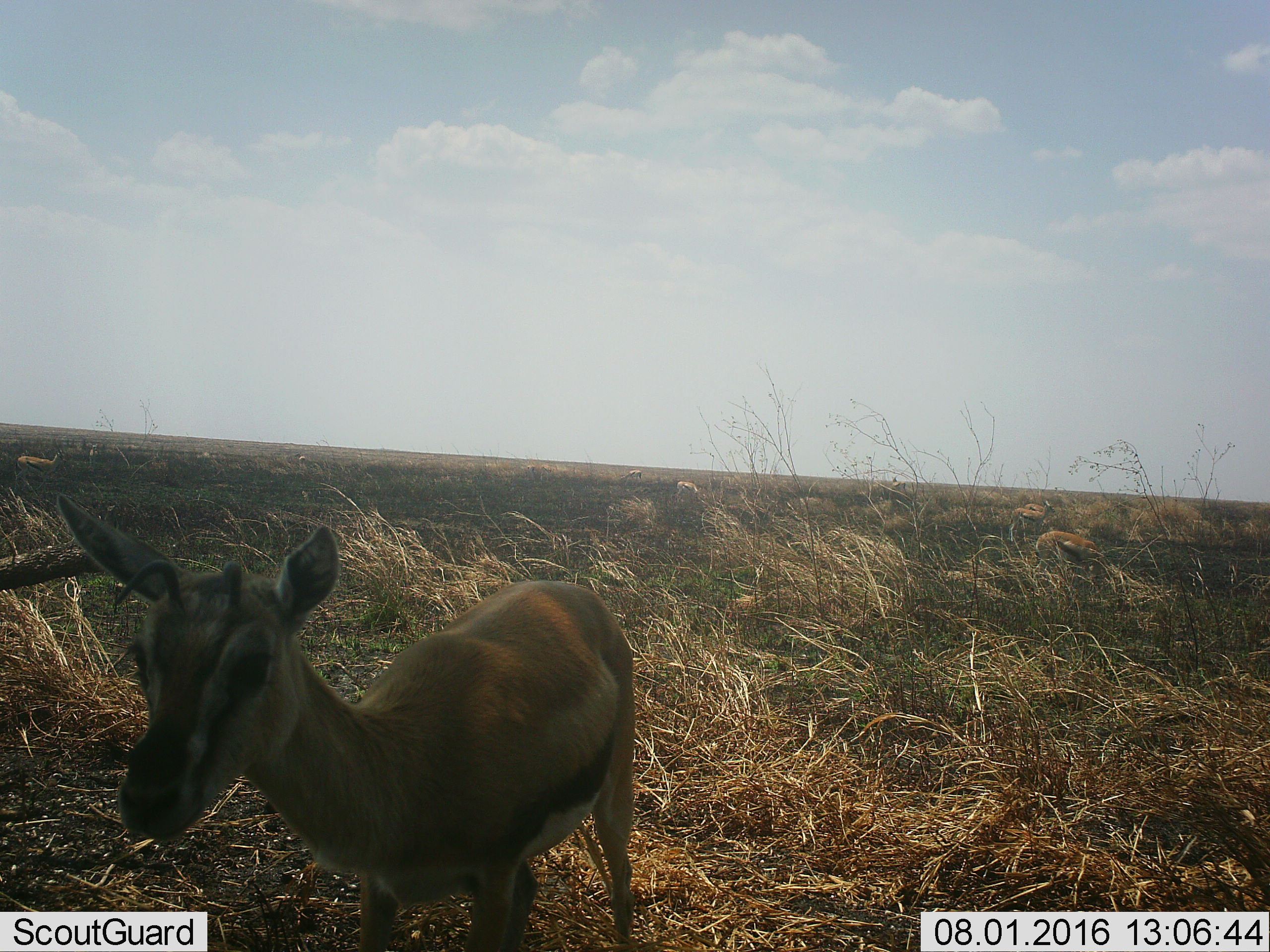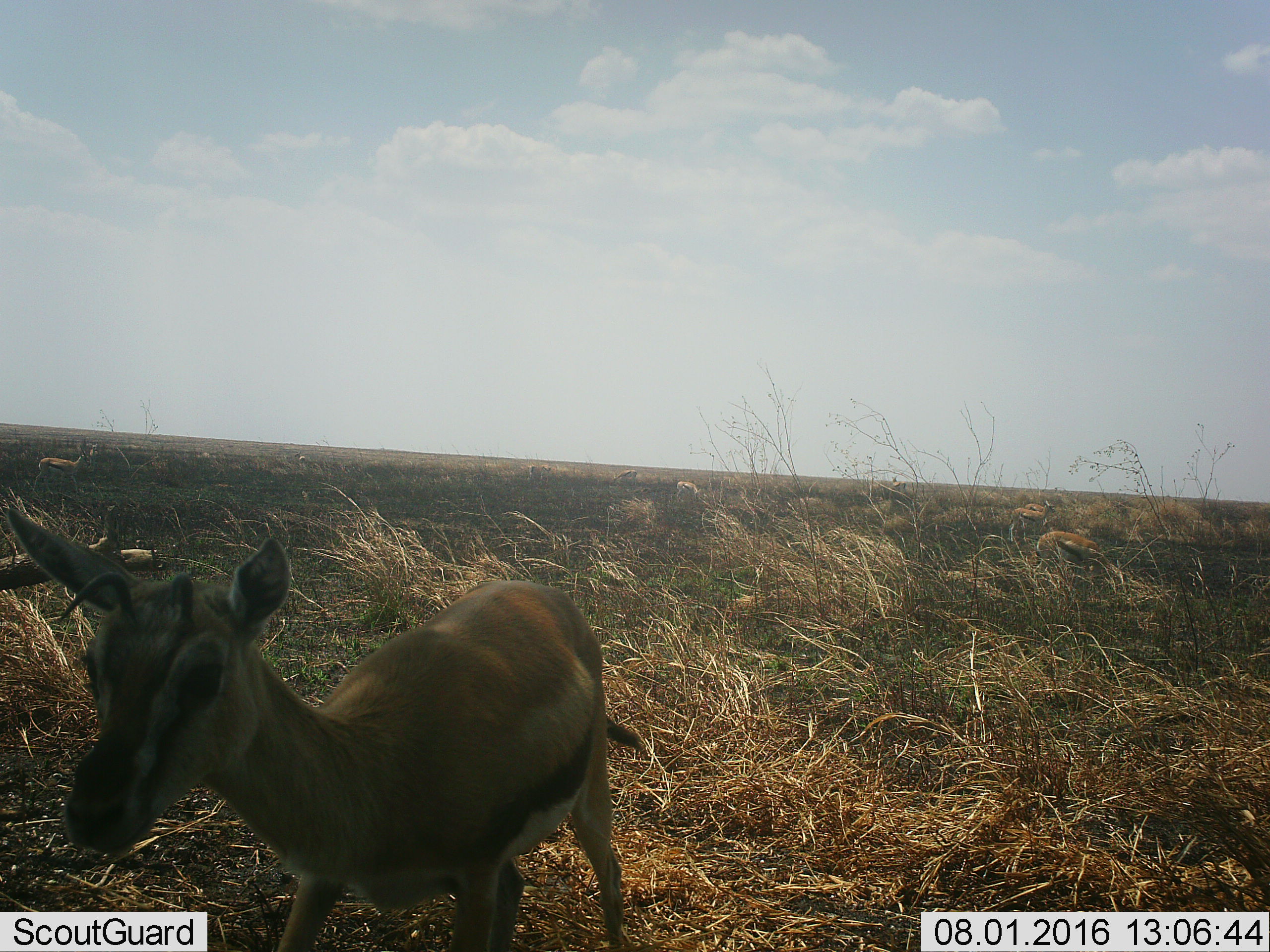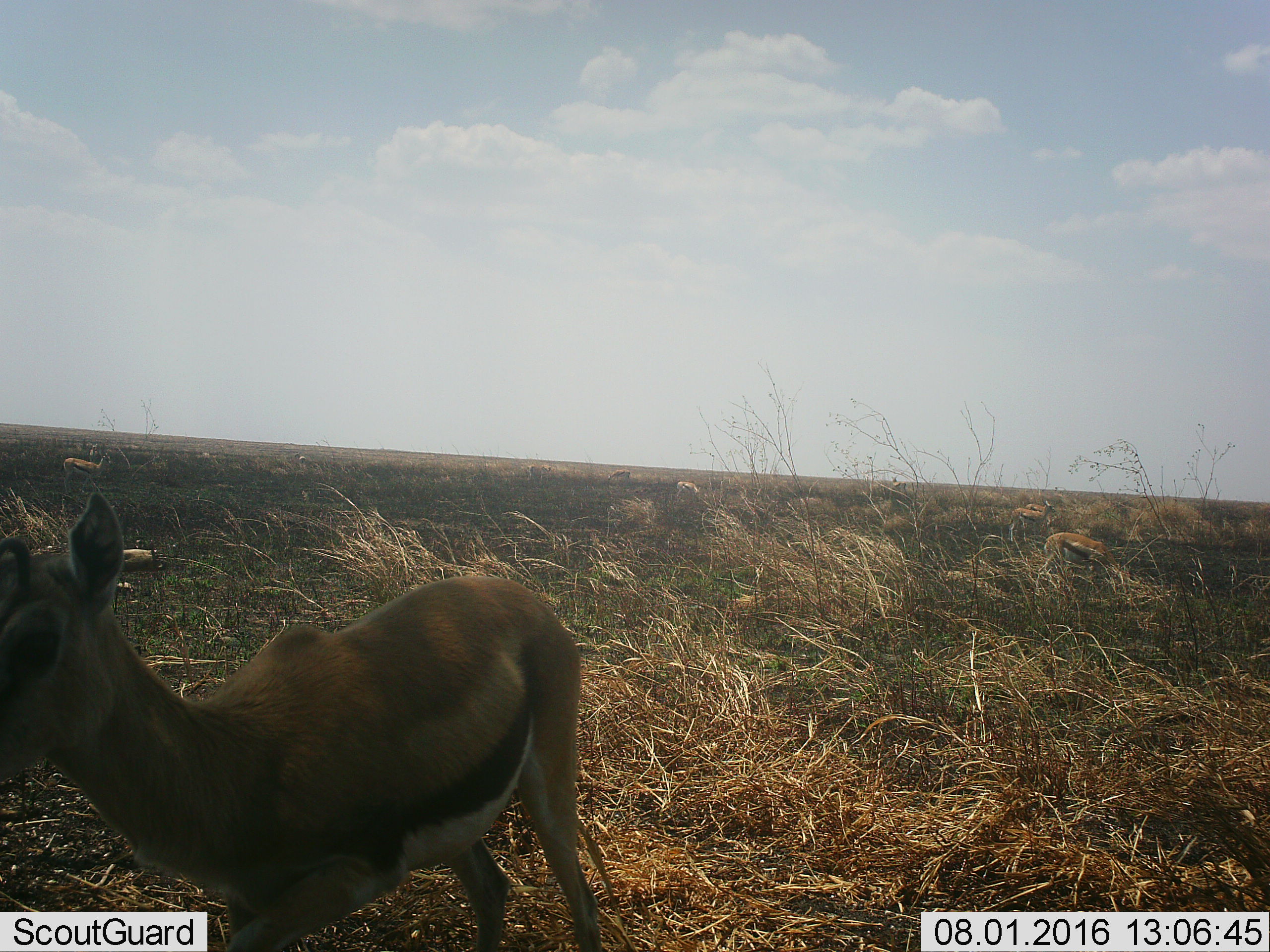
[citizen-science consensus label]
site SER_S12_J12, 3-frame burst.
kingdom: Animalia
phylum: Chordata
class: Mammalia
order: Artiodactyla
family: Bovidae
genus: Eudorcas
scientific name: Eudorcas thomsonii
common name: thomson's gazelle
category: gazellethomsons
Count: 4.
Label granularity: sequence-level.